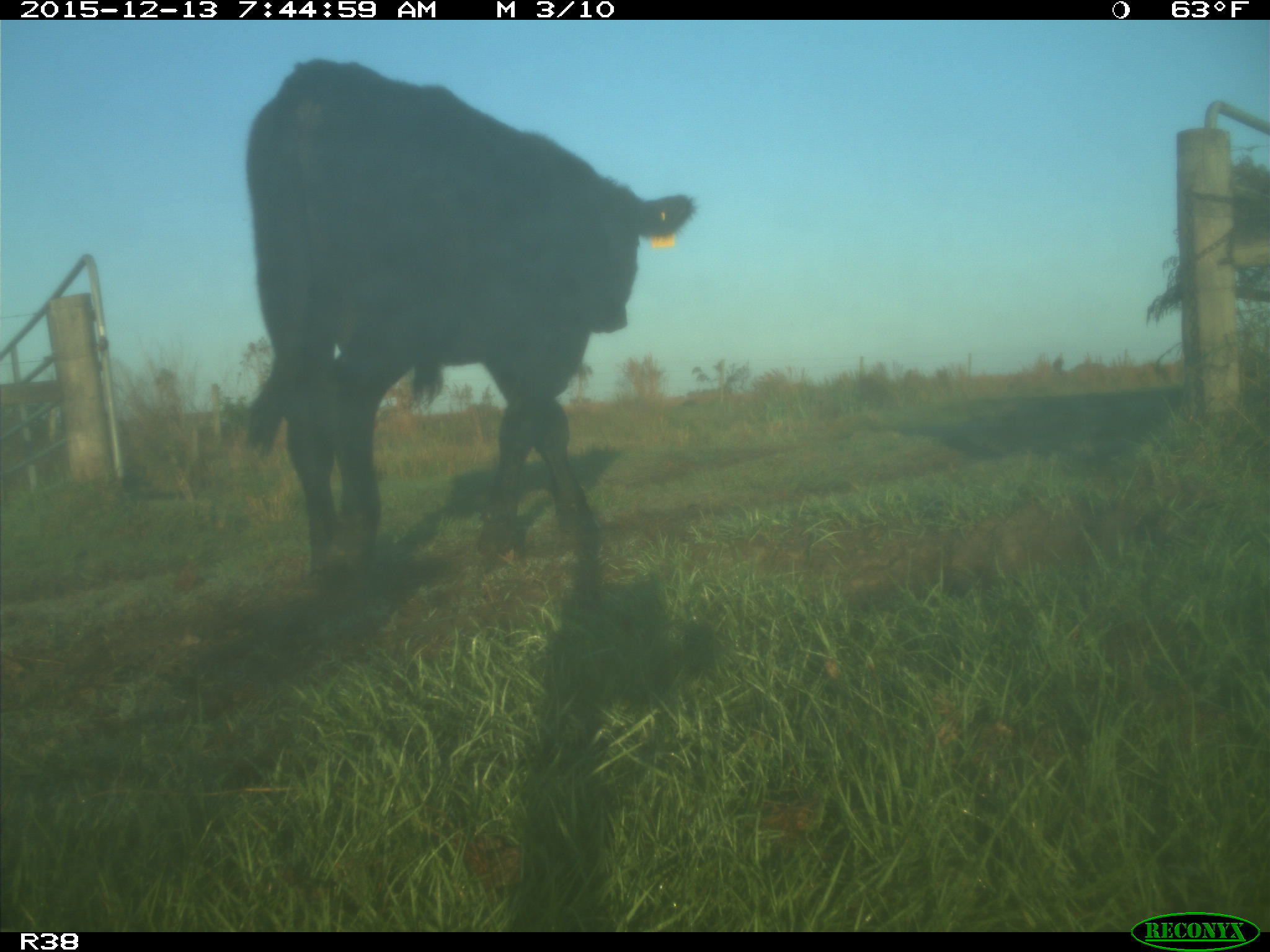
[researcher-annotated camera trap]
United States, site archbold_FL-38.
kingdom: Animalia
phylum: Chordata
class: Mammalia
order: Artiodactyla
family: Bovidae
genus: Bos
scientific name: Bos taurus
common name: domestic cow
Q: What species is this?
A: Bos taurus (domestic cow).